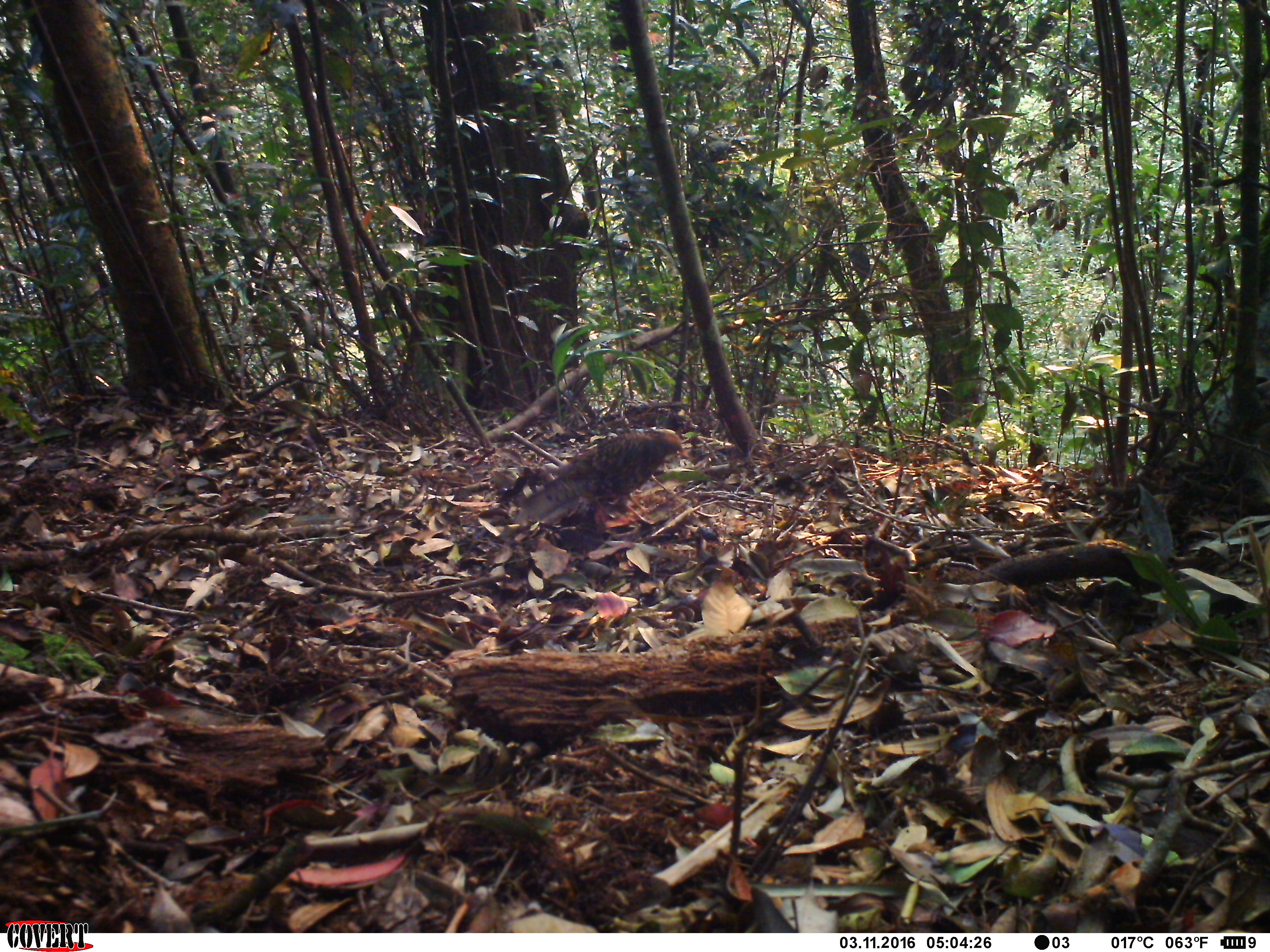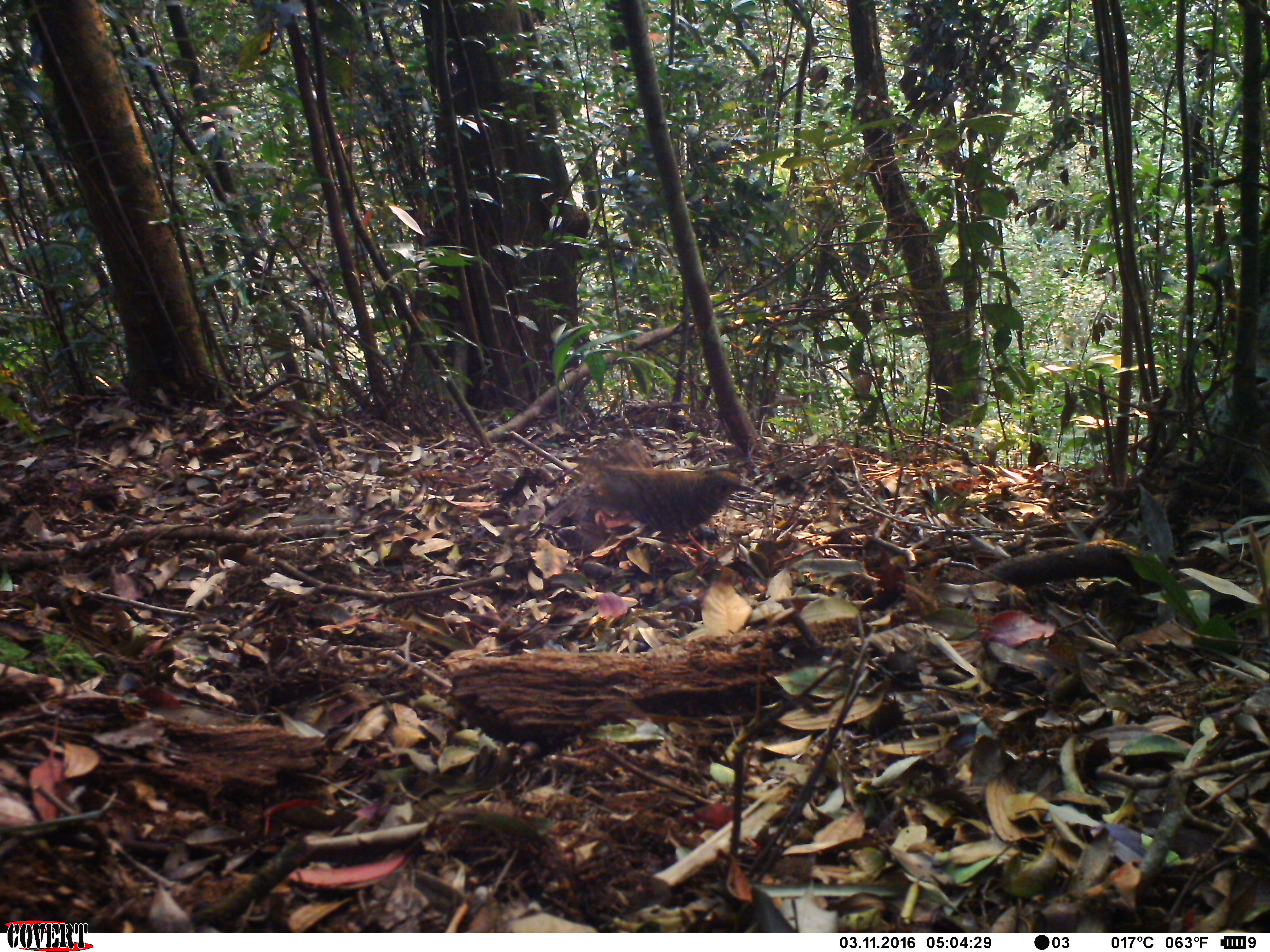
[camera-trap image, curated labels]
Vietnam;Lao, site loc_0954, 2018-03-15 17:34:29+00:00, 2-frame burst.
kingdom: Animalia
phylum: Chordata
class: Aves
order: Passeriformes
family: Turdidae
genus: Zoothera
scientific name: Zoothera dauma dauma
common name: scaly thrush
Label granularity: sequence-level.